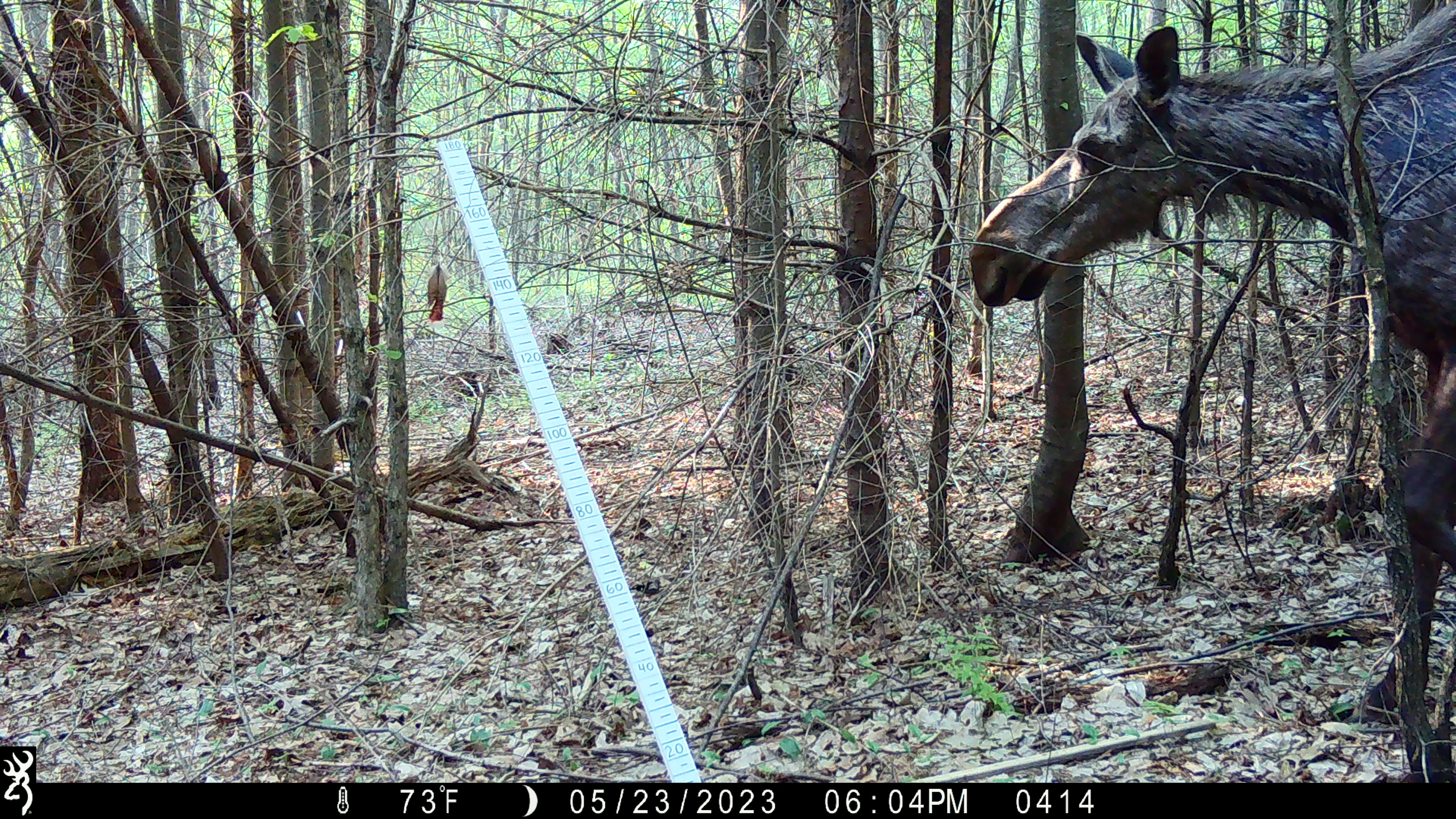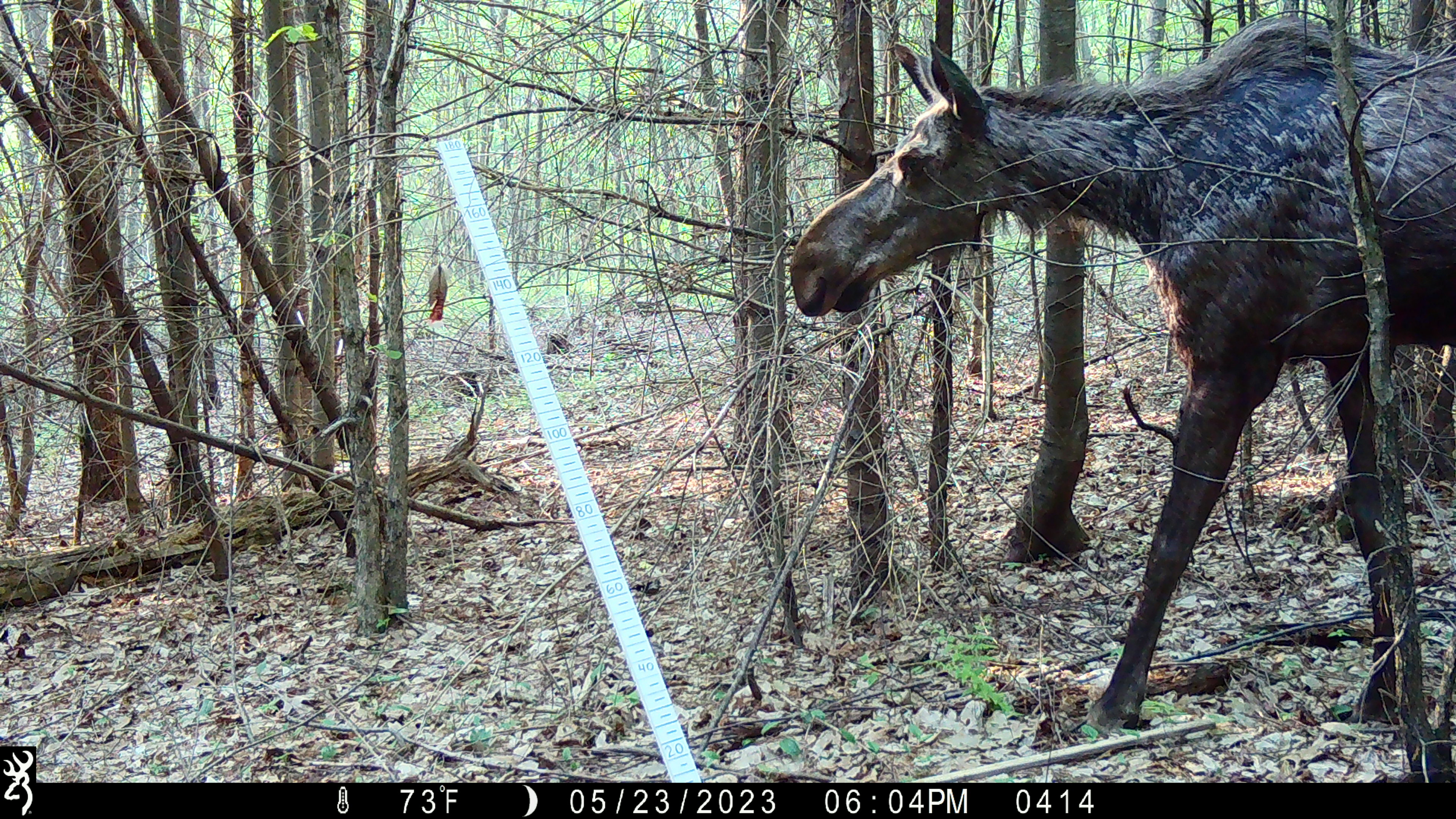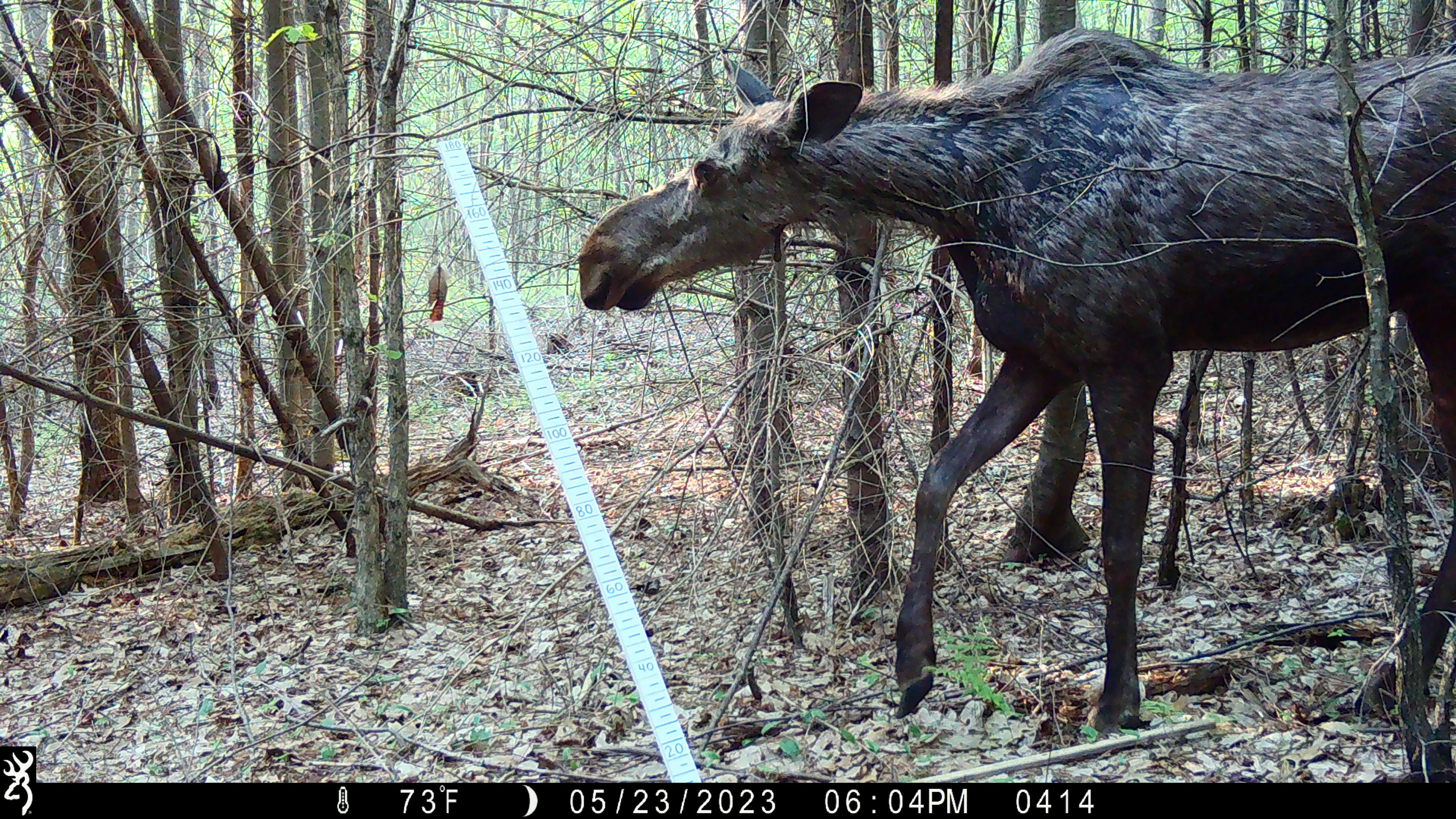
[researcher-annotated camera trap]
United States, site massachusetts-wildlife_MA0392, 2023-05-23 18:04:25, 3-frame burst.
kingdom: Animalia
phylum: Chordata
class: Mammalia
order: Artiodactyla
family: Cervidae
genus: Alces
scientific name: Alces alces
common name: moose